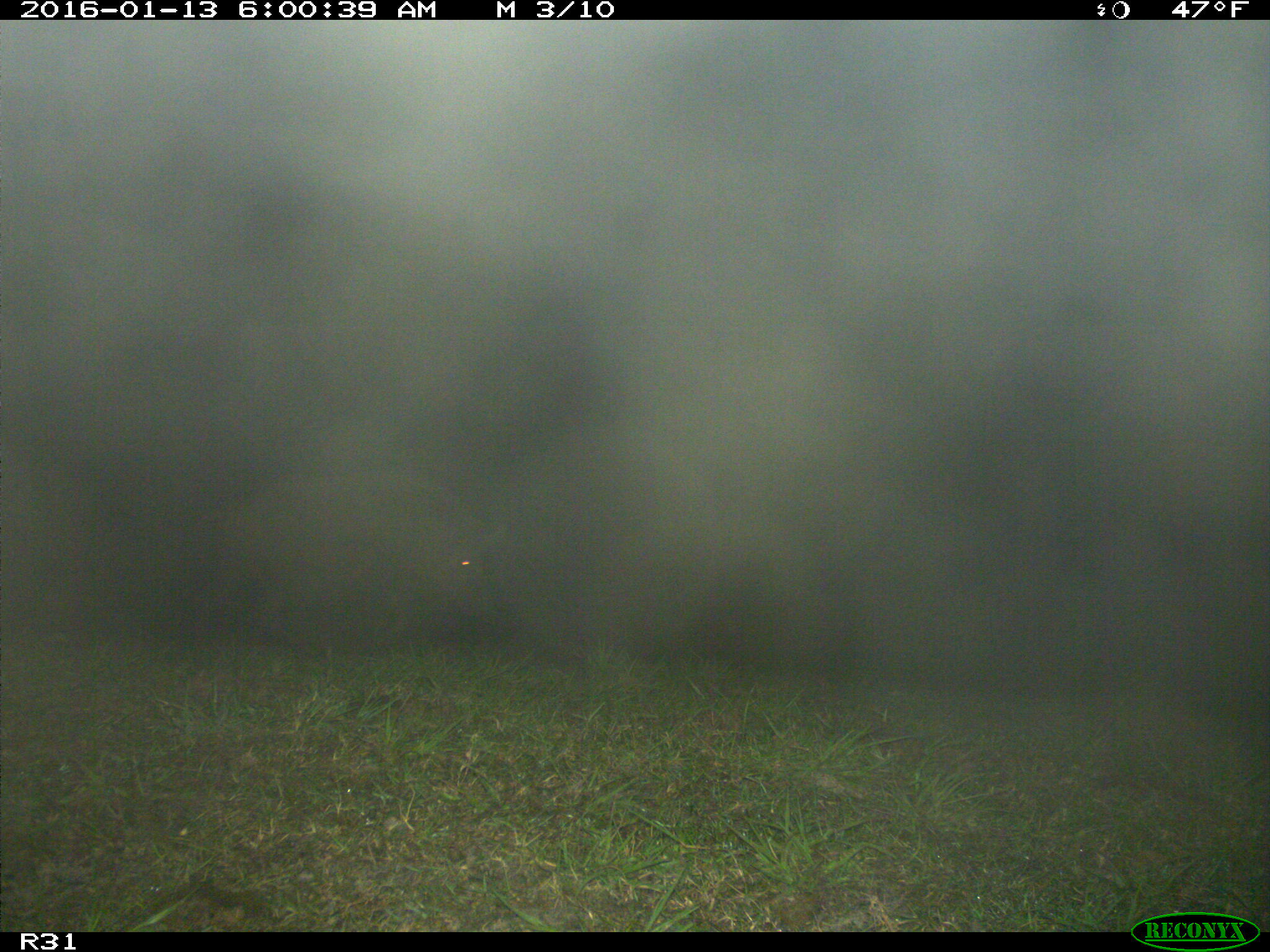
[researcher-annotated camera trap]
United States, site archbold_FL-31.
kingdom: Animalia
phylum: Chordata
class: Mammalia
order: Artiodactyla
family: Suidae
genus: Sus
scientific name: Sus scrofa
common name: wild boar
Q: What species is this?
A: Sus scrofa (wild boar).